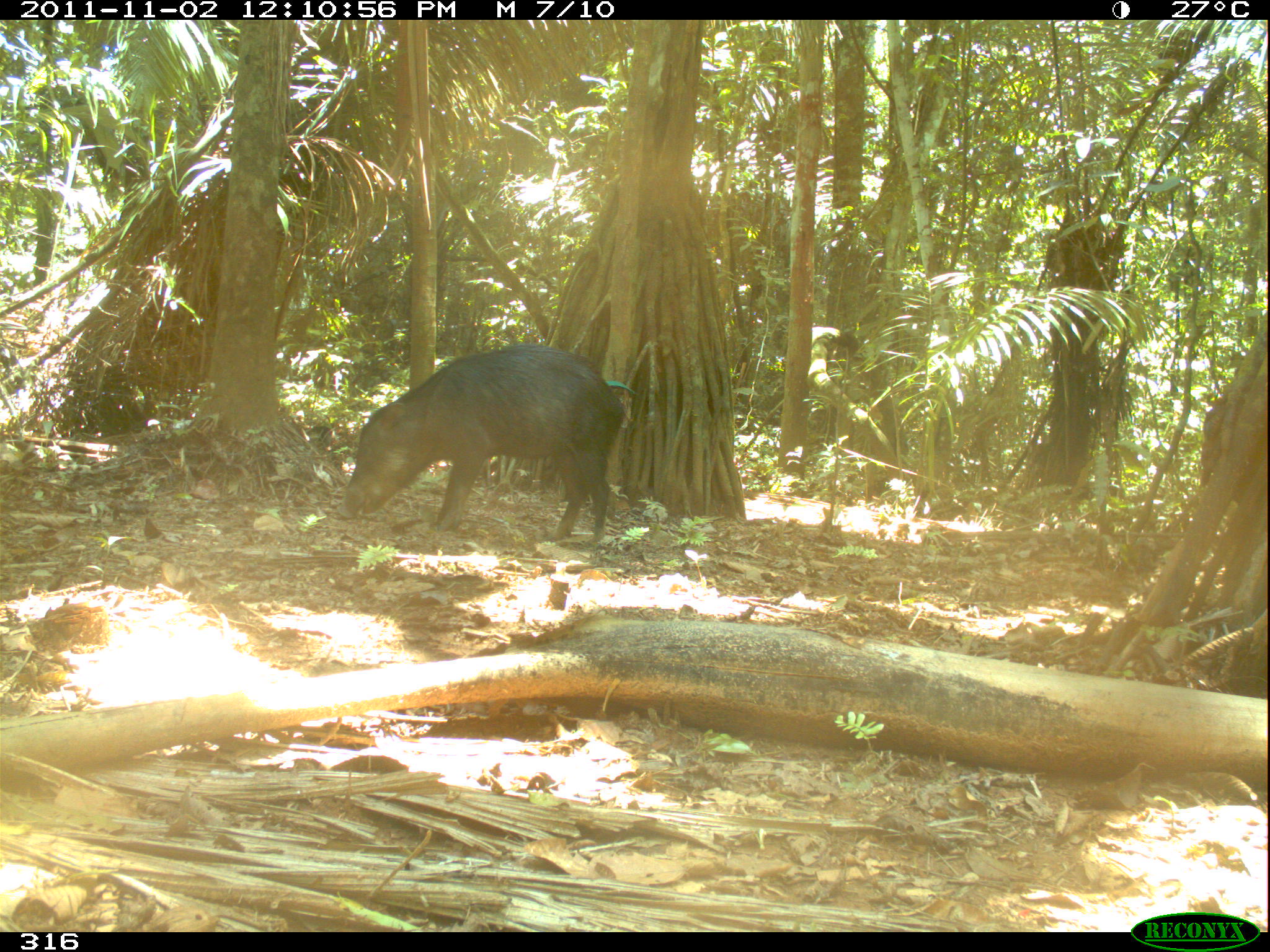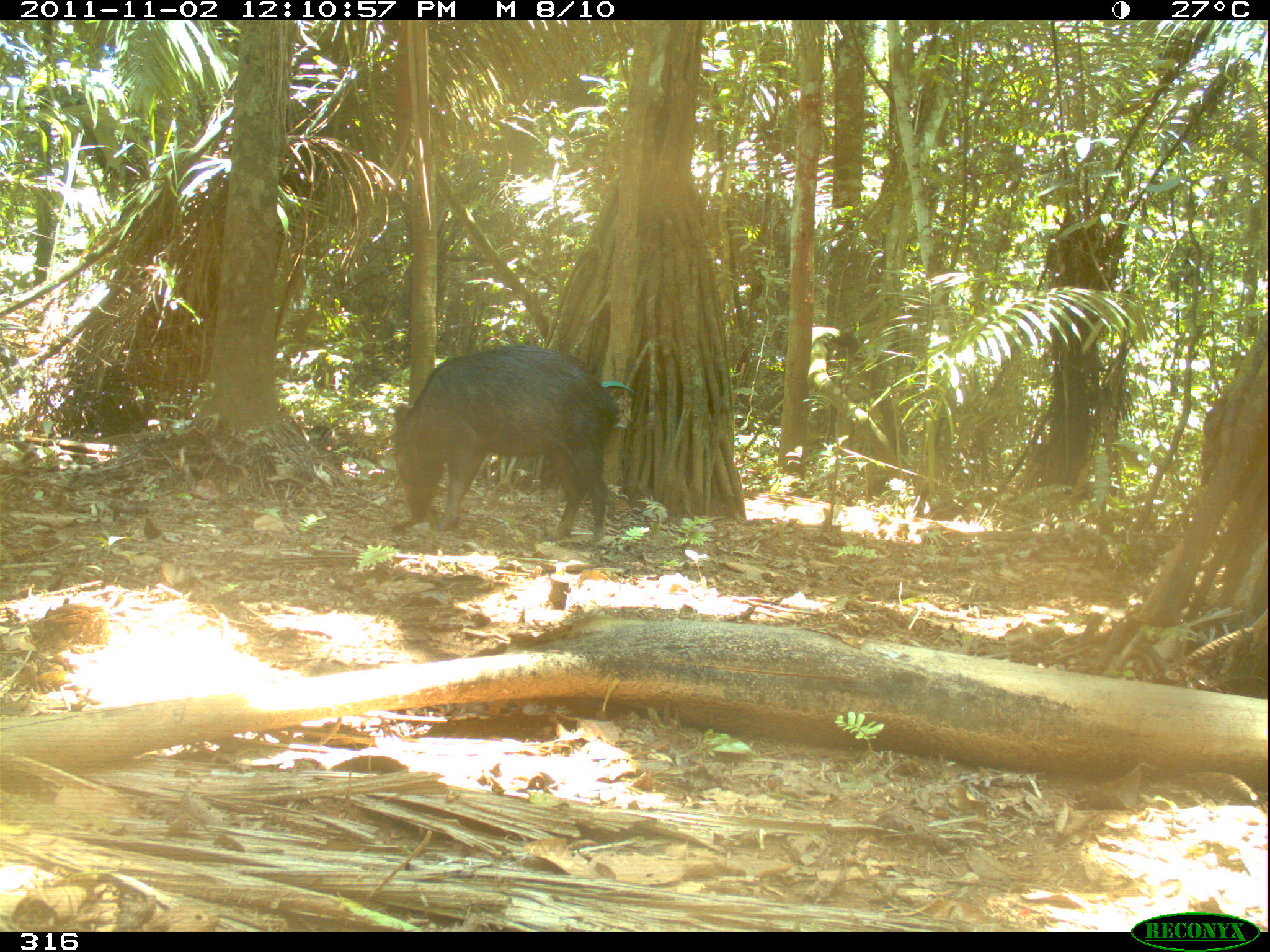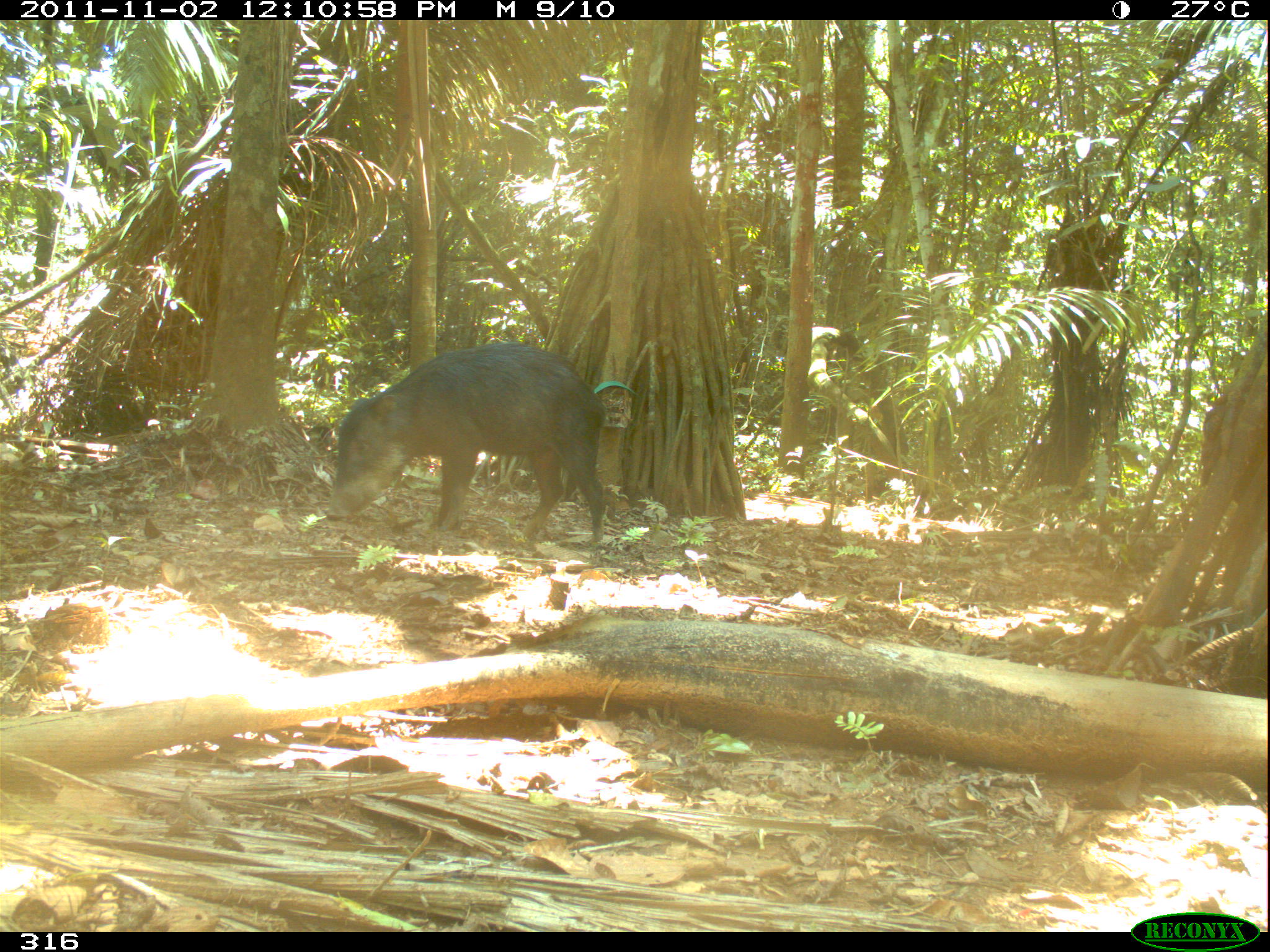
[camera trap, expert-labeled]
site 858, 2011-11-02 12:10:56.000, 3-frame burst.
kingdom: Animalia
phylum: Chordata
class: Mammalia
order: Artiodactyla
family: Tayassuidae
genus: Tayassu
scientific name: Tayassu pecari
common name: white-lipped peccary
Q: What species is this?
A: Tayassu pecari (white-lipped peccary).